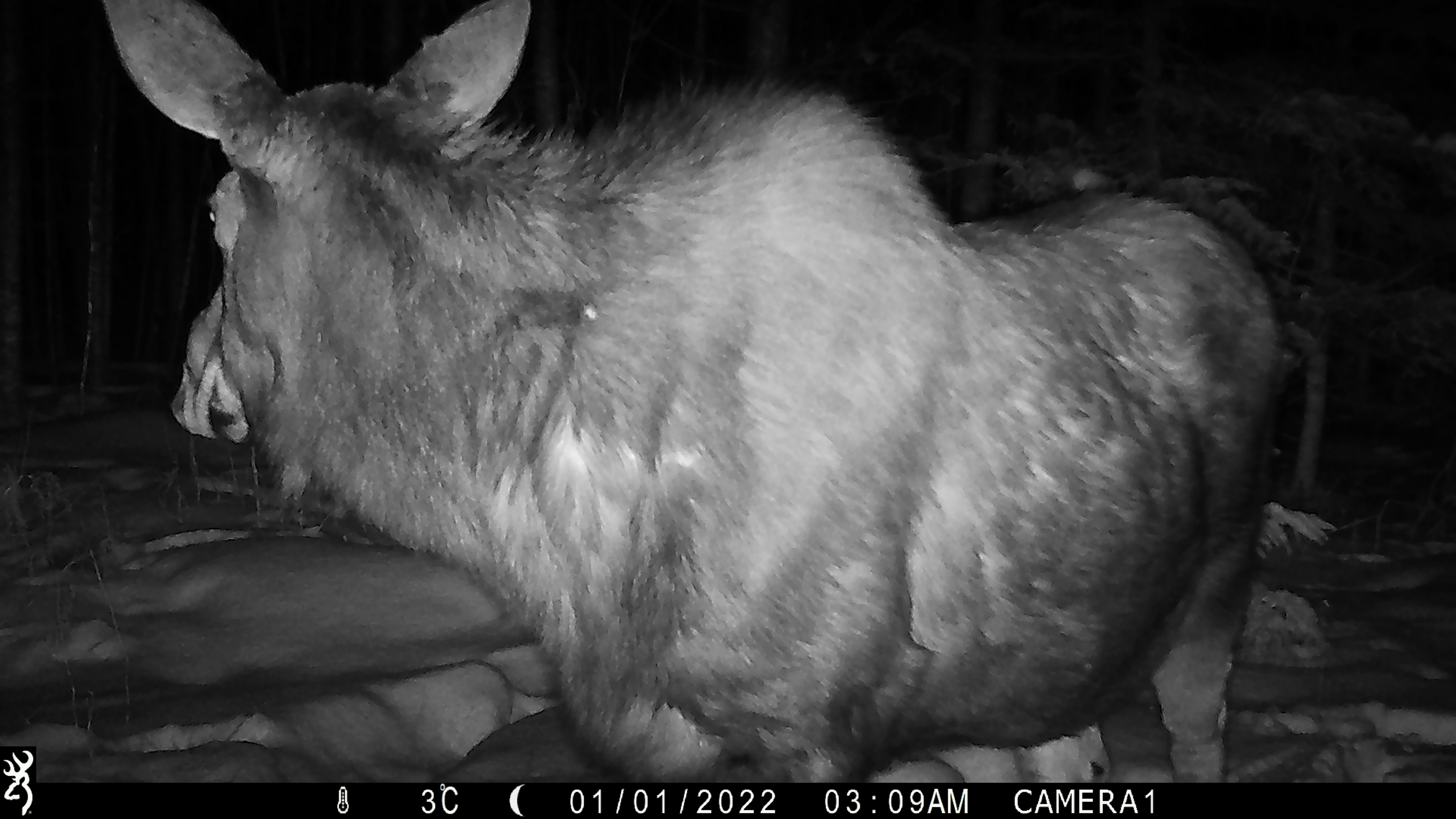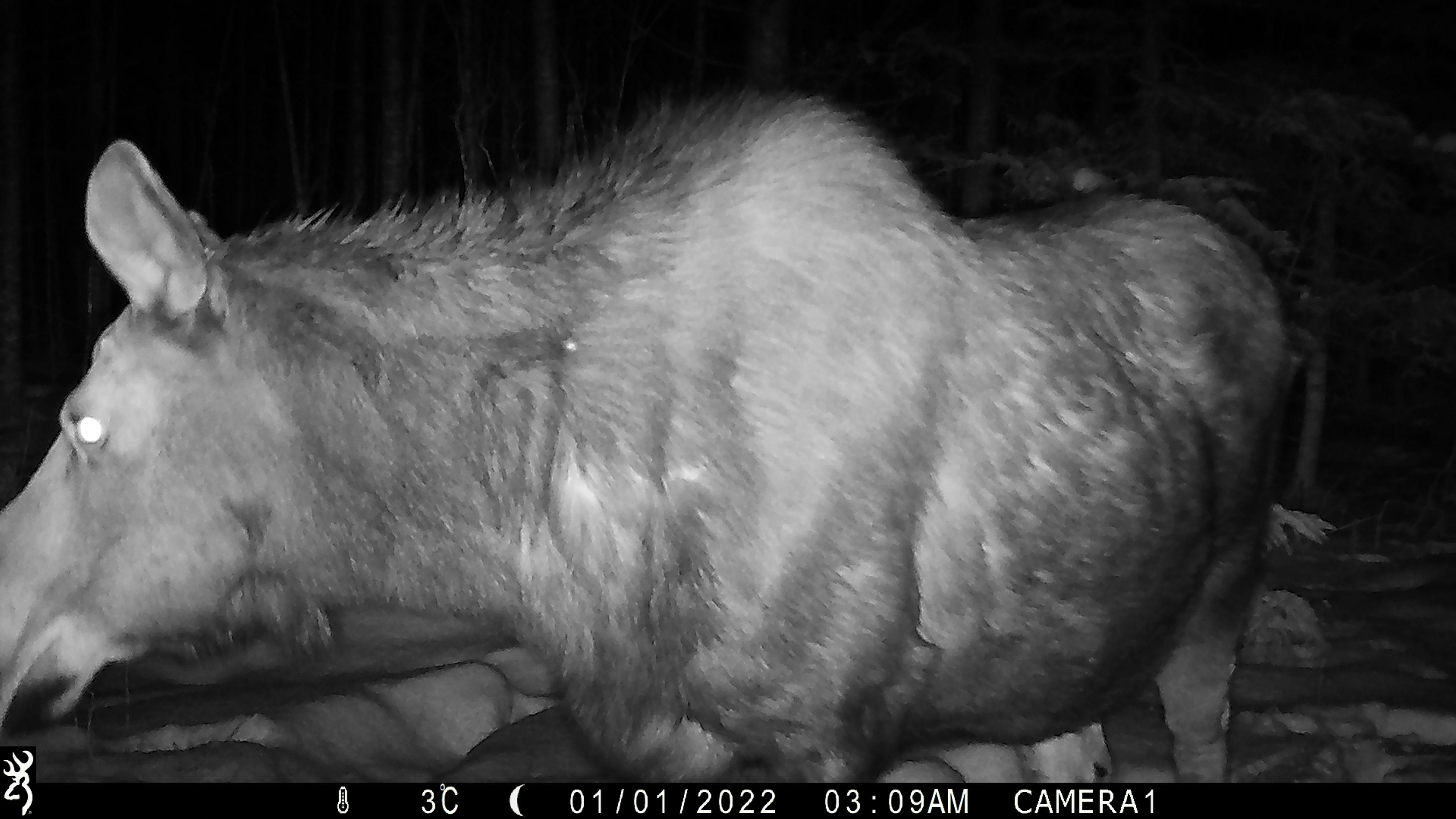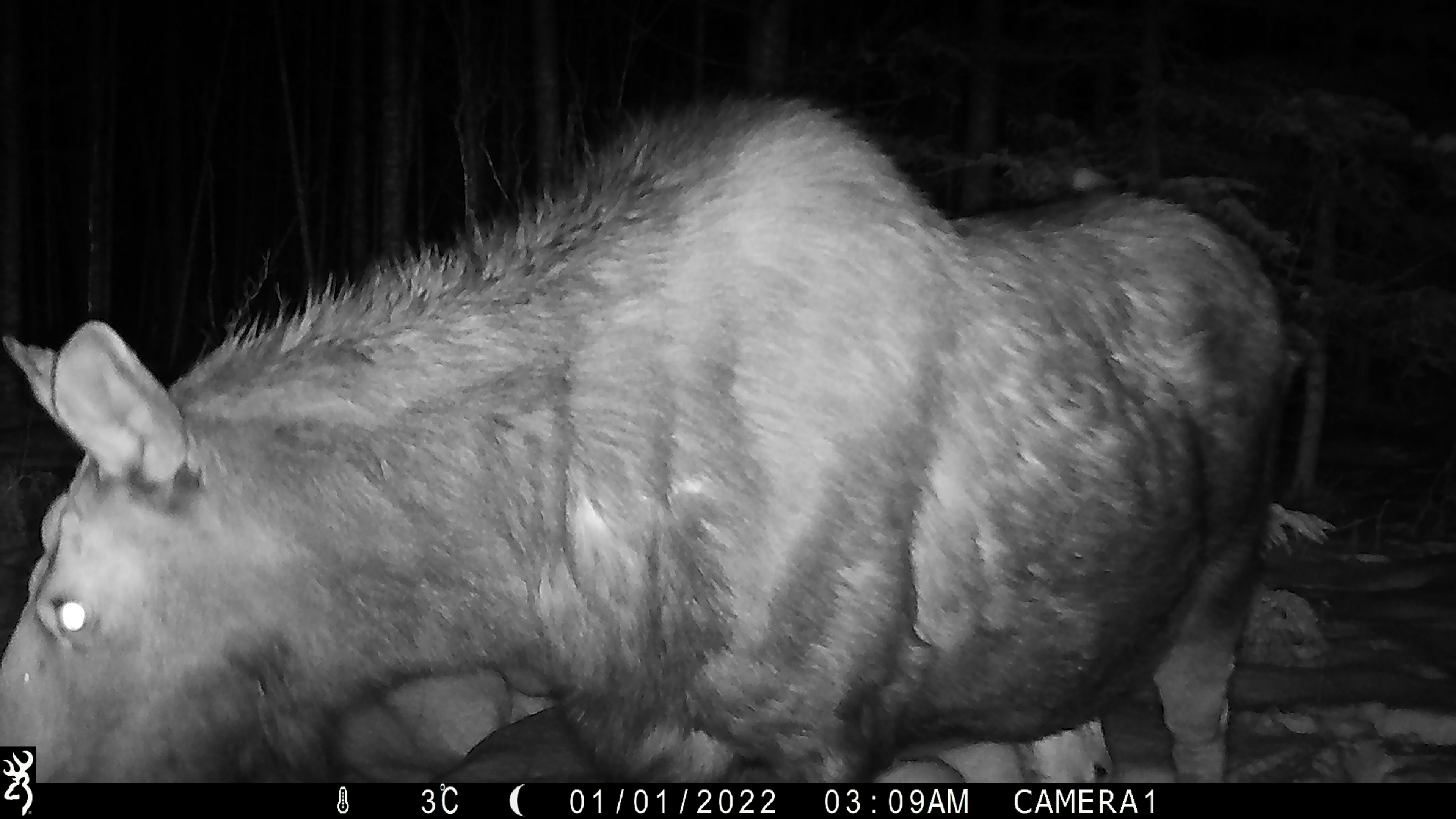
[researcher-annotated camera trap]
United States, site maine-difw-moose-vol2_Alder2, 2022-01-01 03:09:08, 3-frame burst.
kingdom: Animalia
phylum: Chordata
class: Mammalia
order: Artiodactyla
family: Cervidae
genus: Alces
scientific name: Alces alces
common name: moose